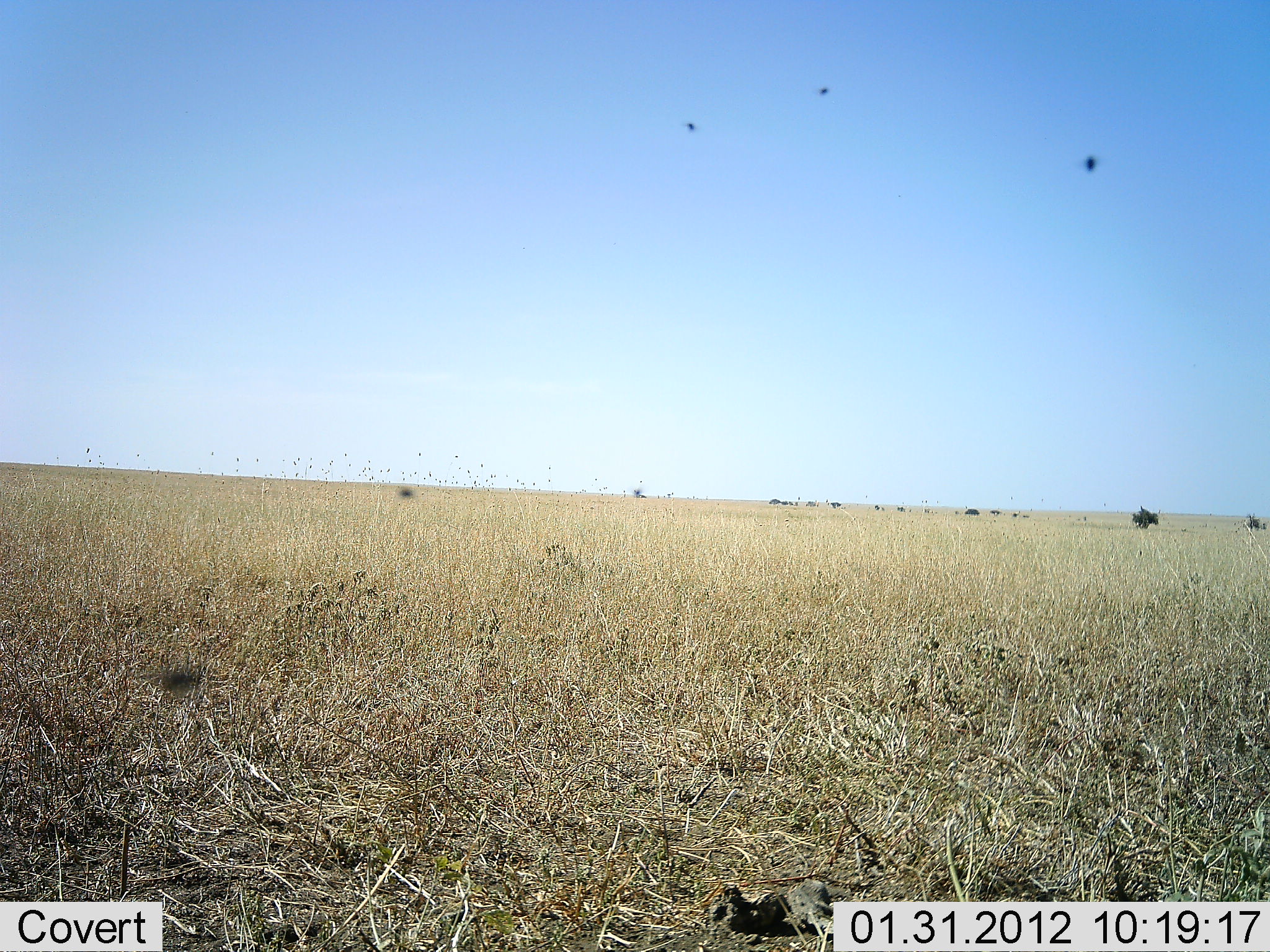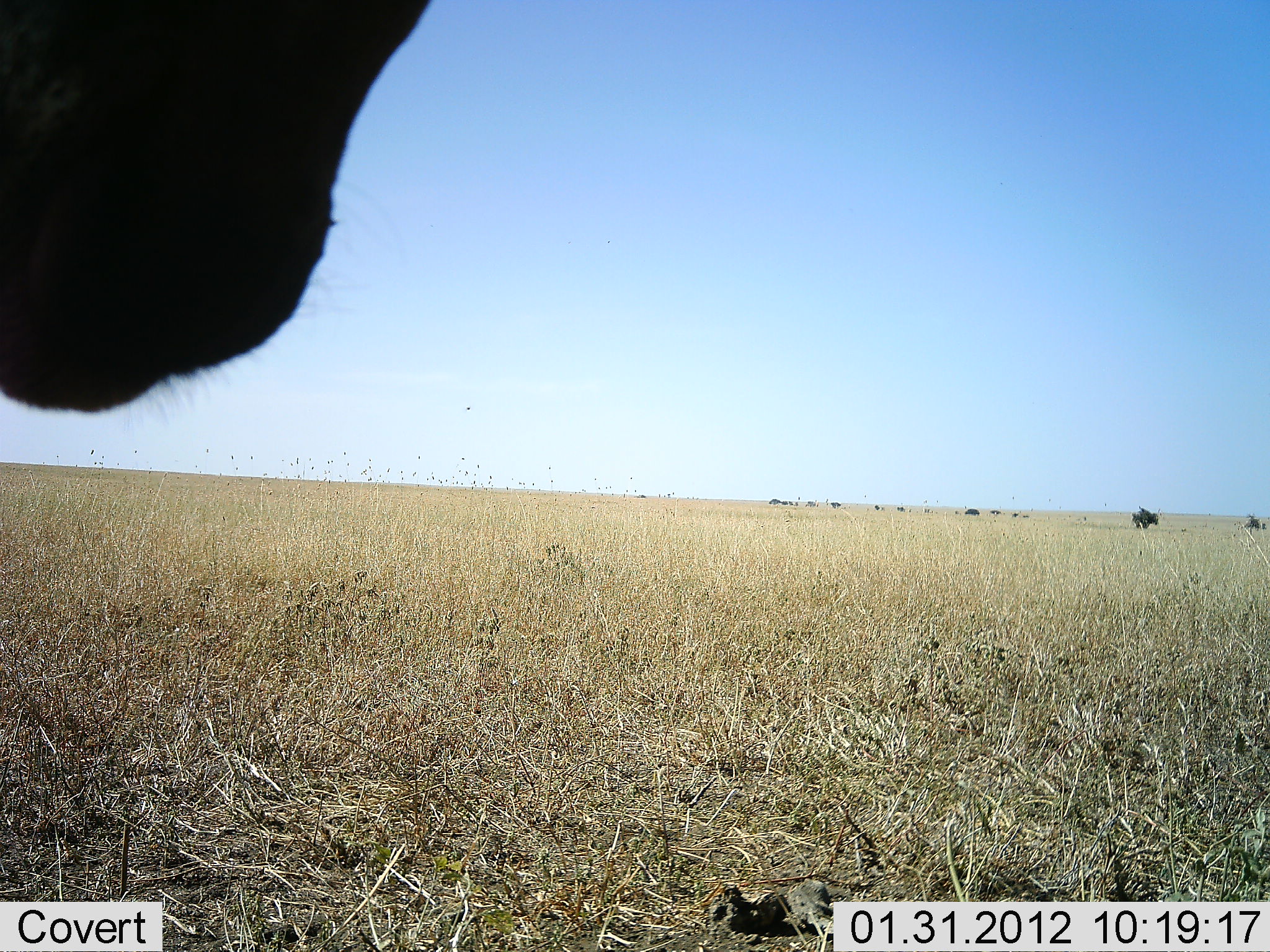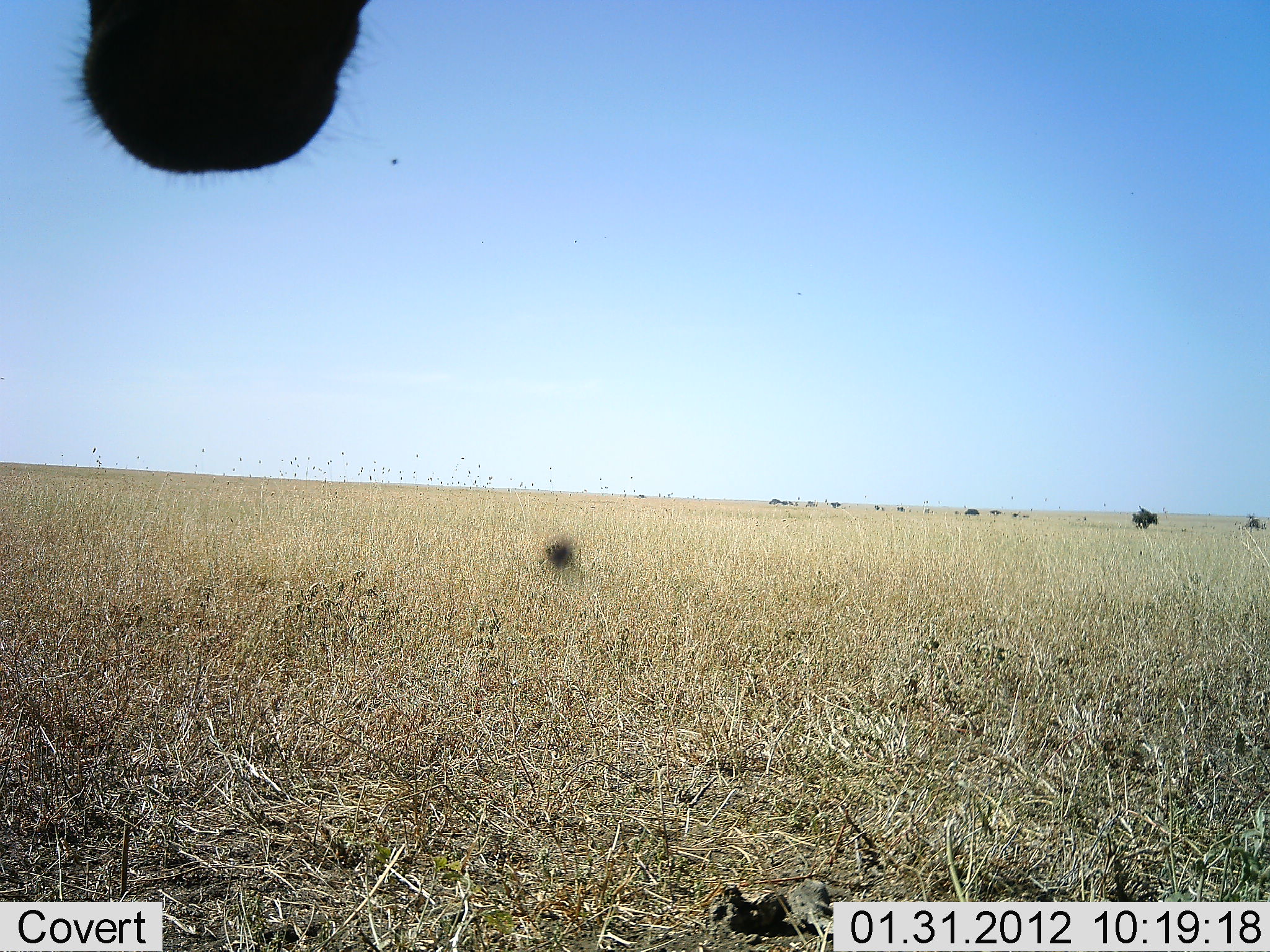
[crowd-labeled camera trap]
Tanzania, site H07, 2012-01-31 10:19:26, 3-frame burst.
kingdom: Animalia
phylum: Chordata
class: Mammalia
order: Artiodactyla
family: Bovidae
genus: Connochaetes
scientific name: Connochaetes taurinus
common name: blue wildebeest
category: wildebeest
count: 3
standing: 60%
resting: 20%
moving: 40%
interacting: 0%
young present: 0%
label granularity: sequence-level